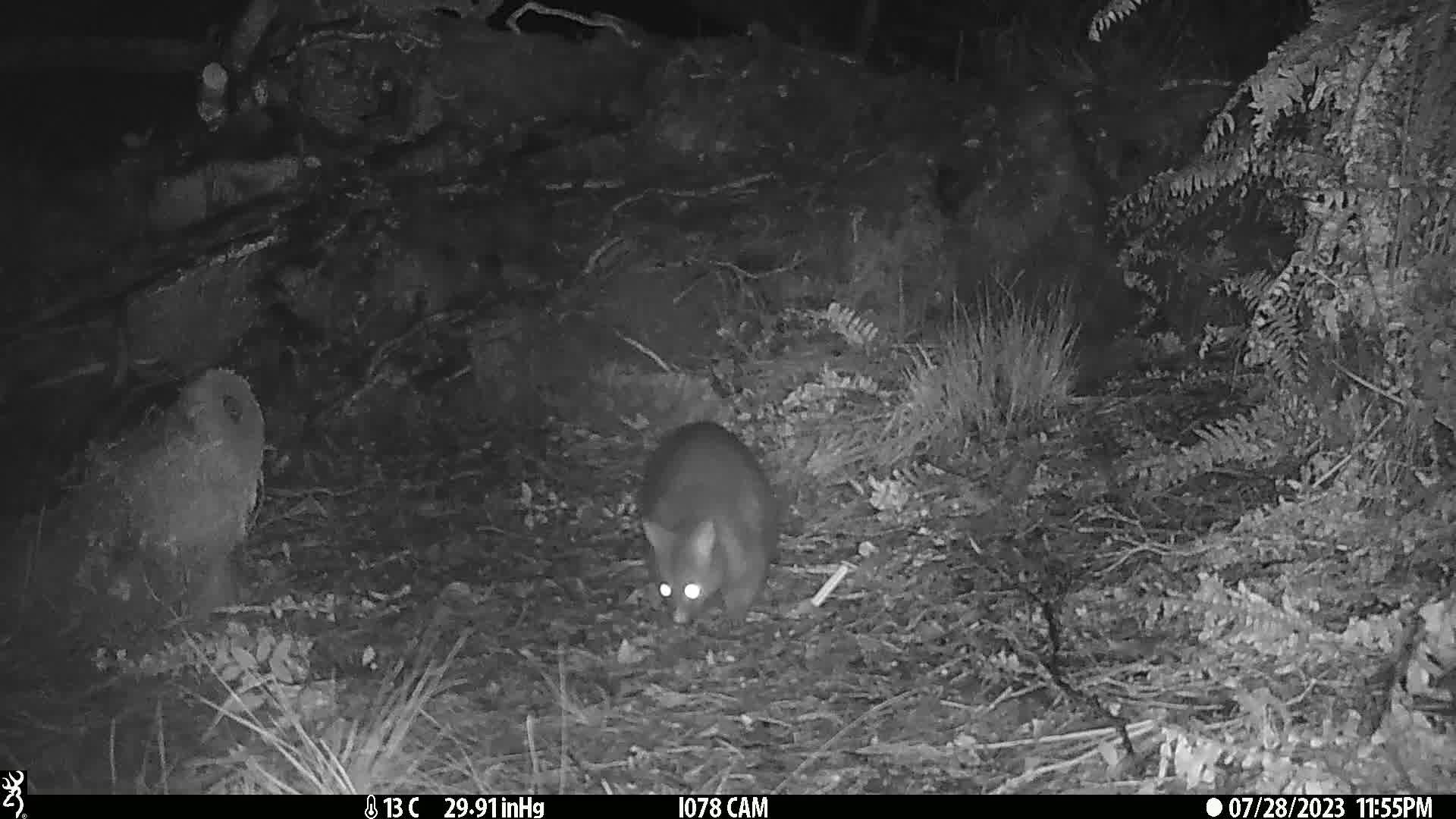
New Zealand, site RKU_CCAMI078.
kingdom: Animalia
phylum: Chordata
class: Mammalia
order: Diprotodontia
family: Phalangeridae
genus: Trichosurus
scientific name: Trichosurus vulpecula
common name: common brushtail possum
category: possum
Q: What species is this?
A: Possum (common brushtail possum) (Trichosurus vulpecula).